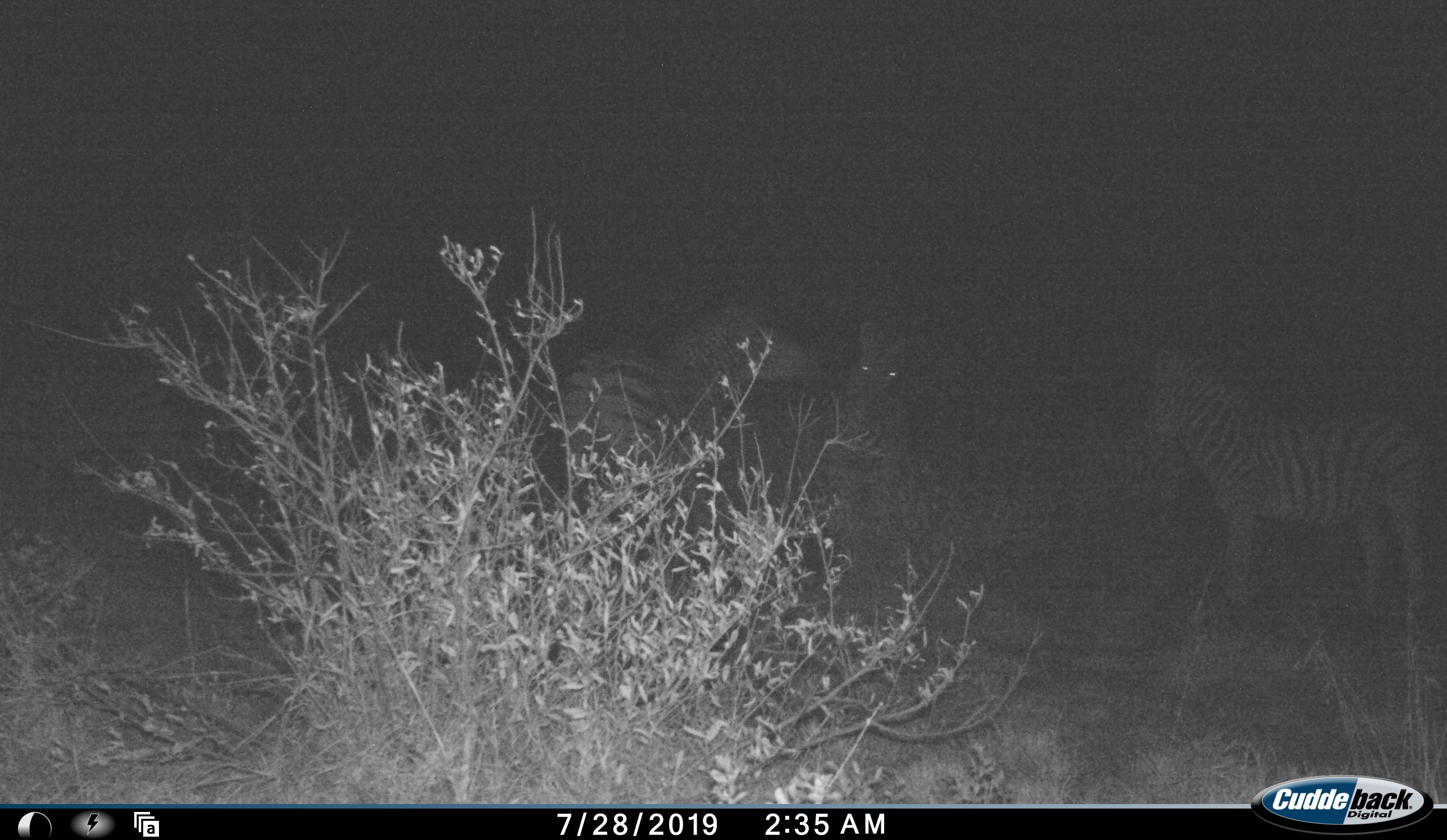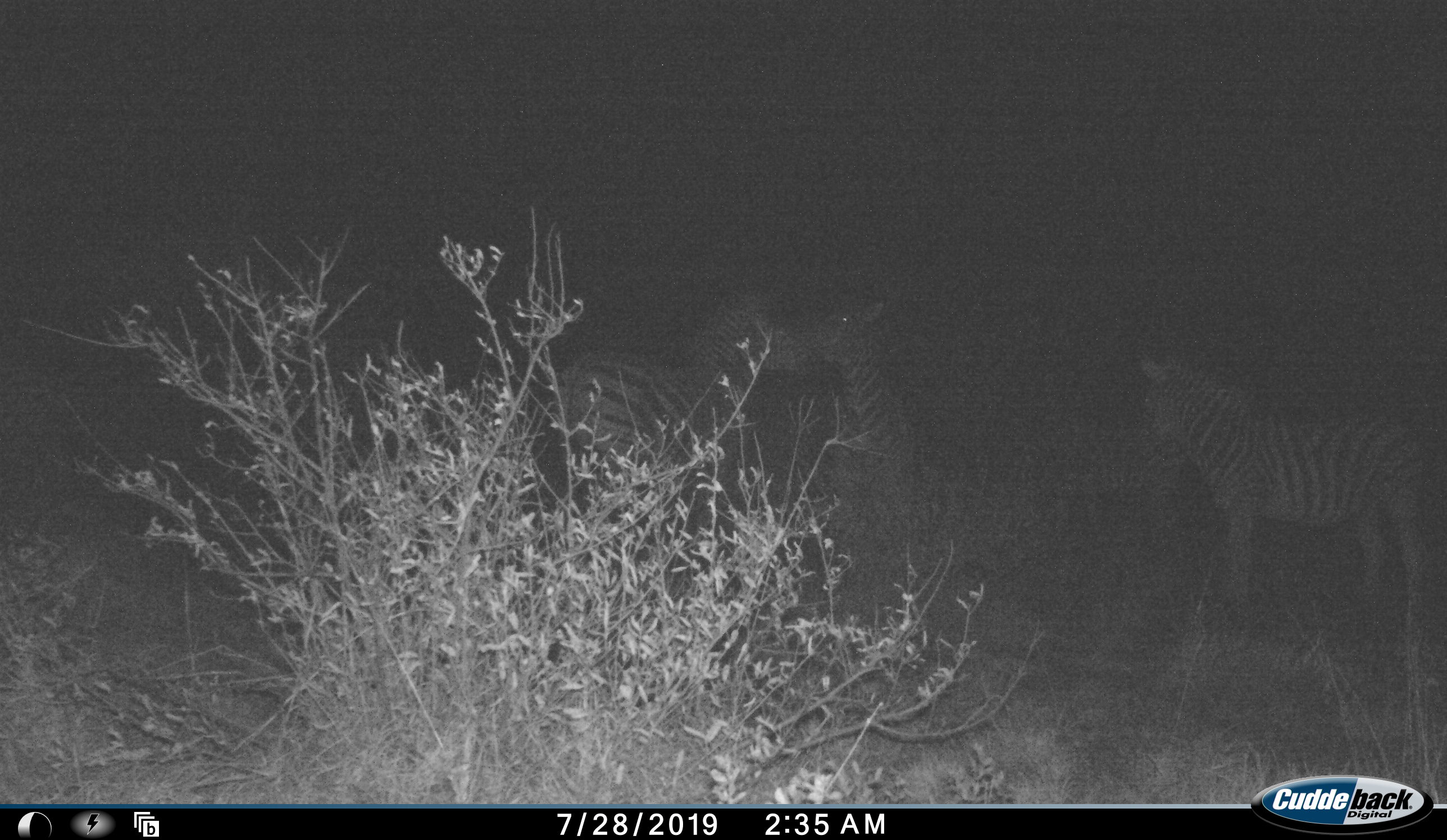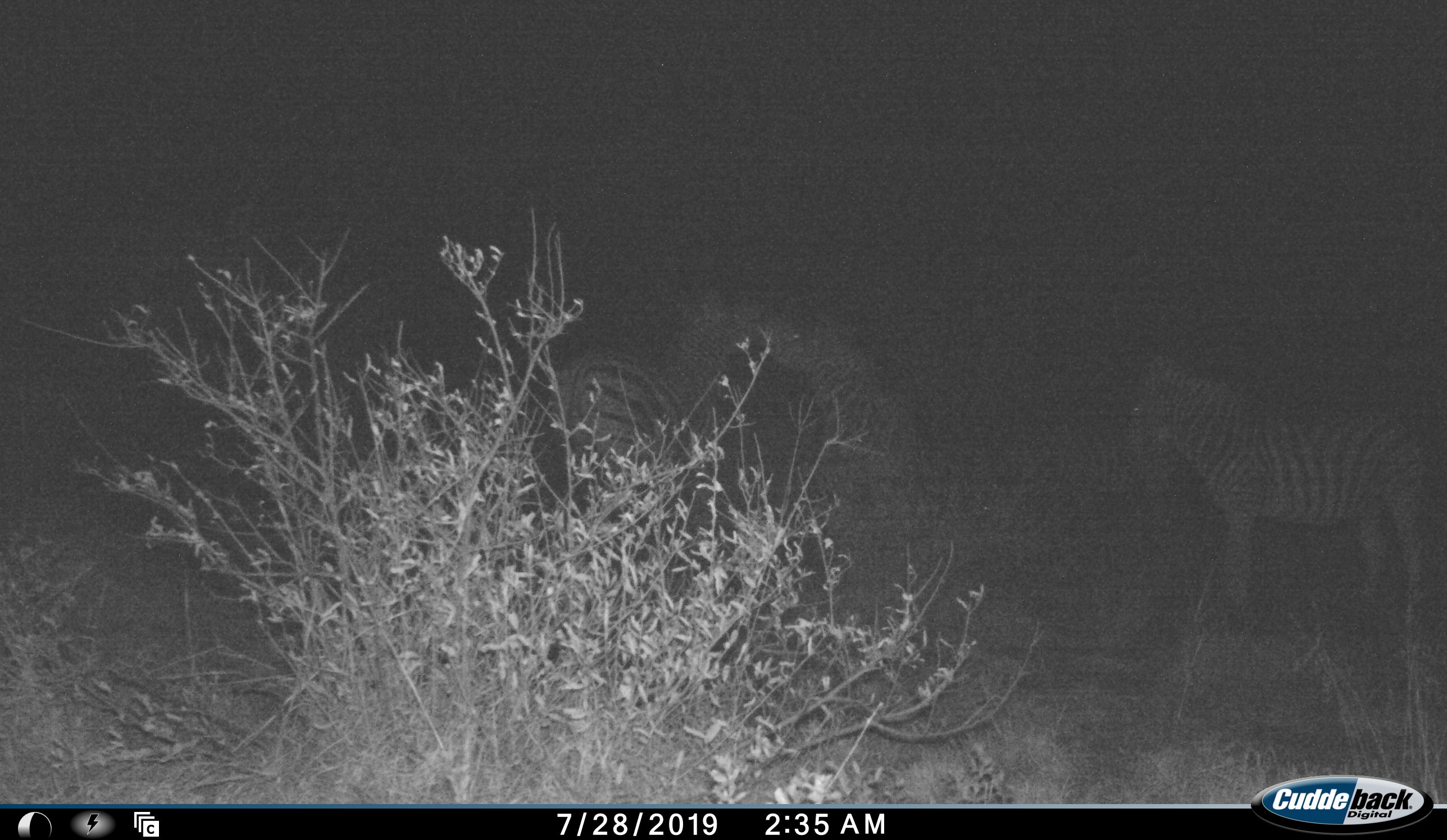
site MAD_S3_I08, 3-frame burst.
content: unidentified animal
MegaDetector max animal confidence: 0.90